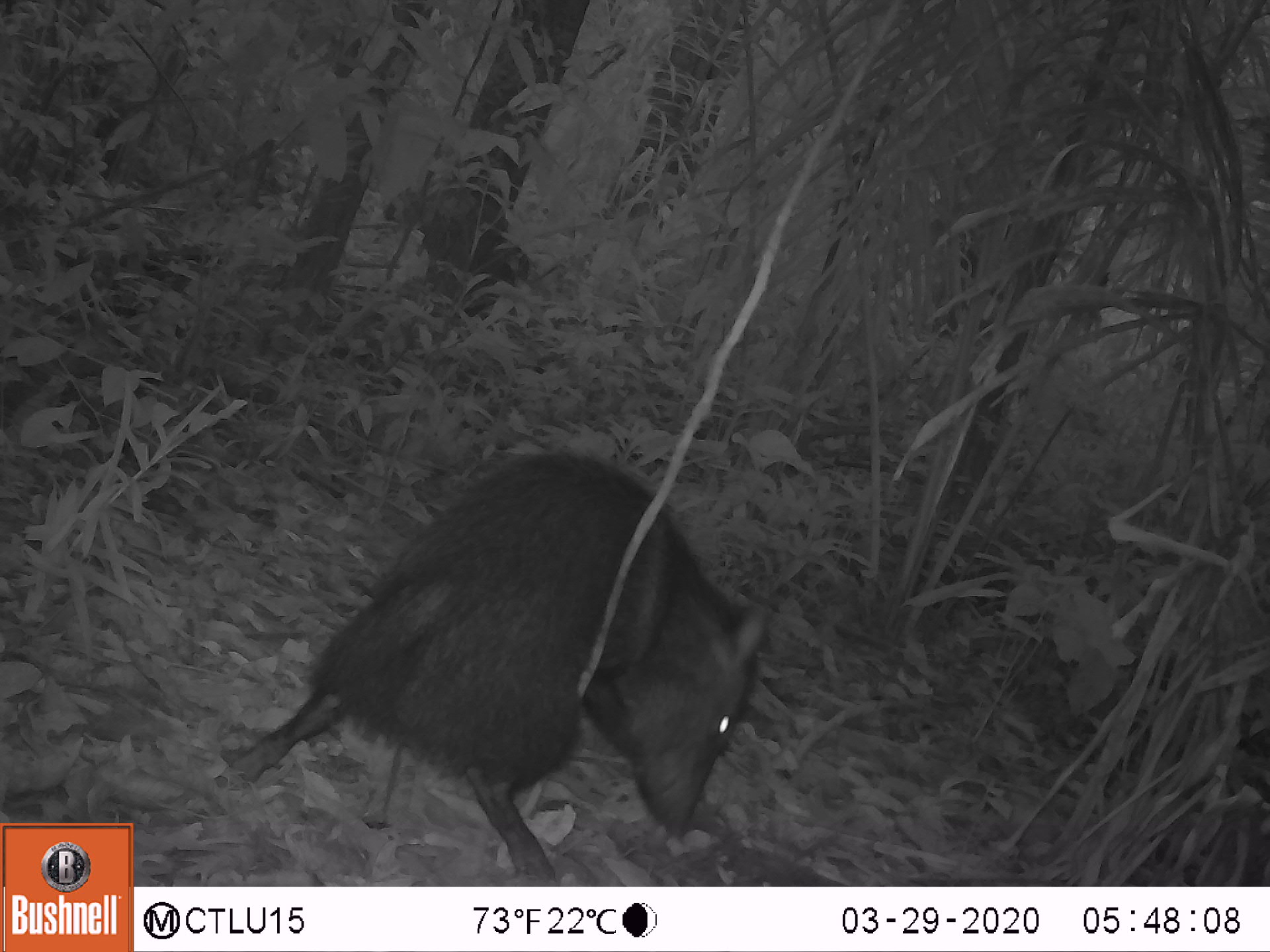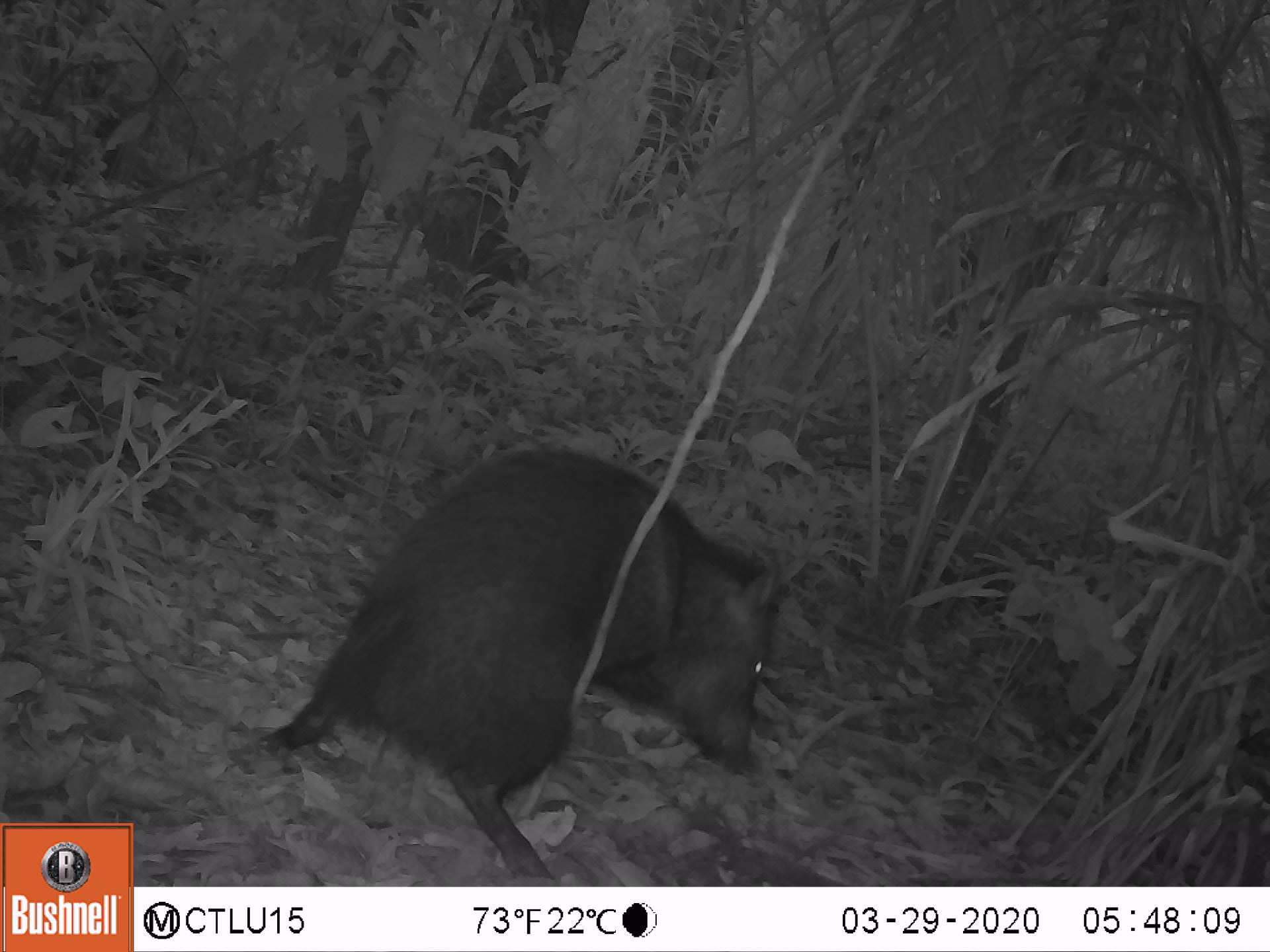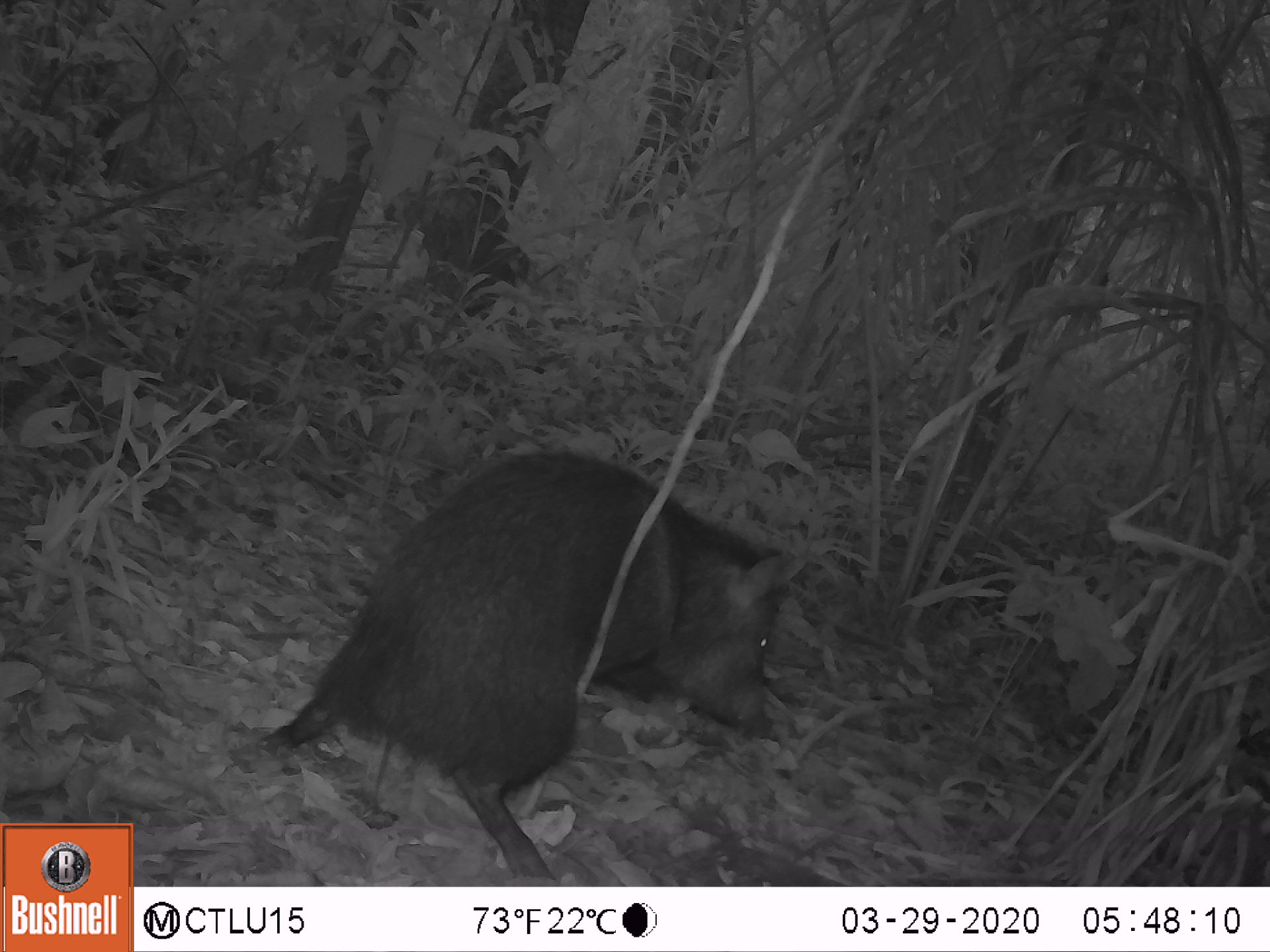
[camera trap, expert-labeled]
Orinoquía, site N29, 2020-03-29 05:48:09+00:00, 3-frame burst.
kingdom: Animalia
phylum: Chordata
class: Mammalia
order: Artiodactyla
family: Tayassuidae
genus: Pecari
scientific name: Pecari tajacu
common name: collared peccary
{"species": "collared peccary (Pecari tajacu)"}